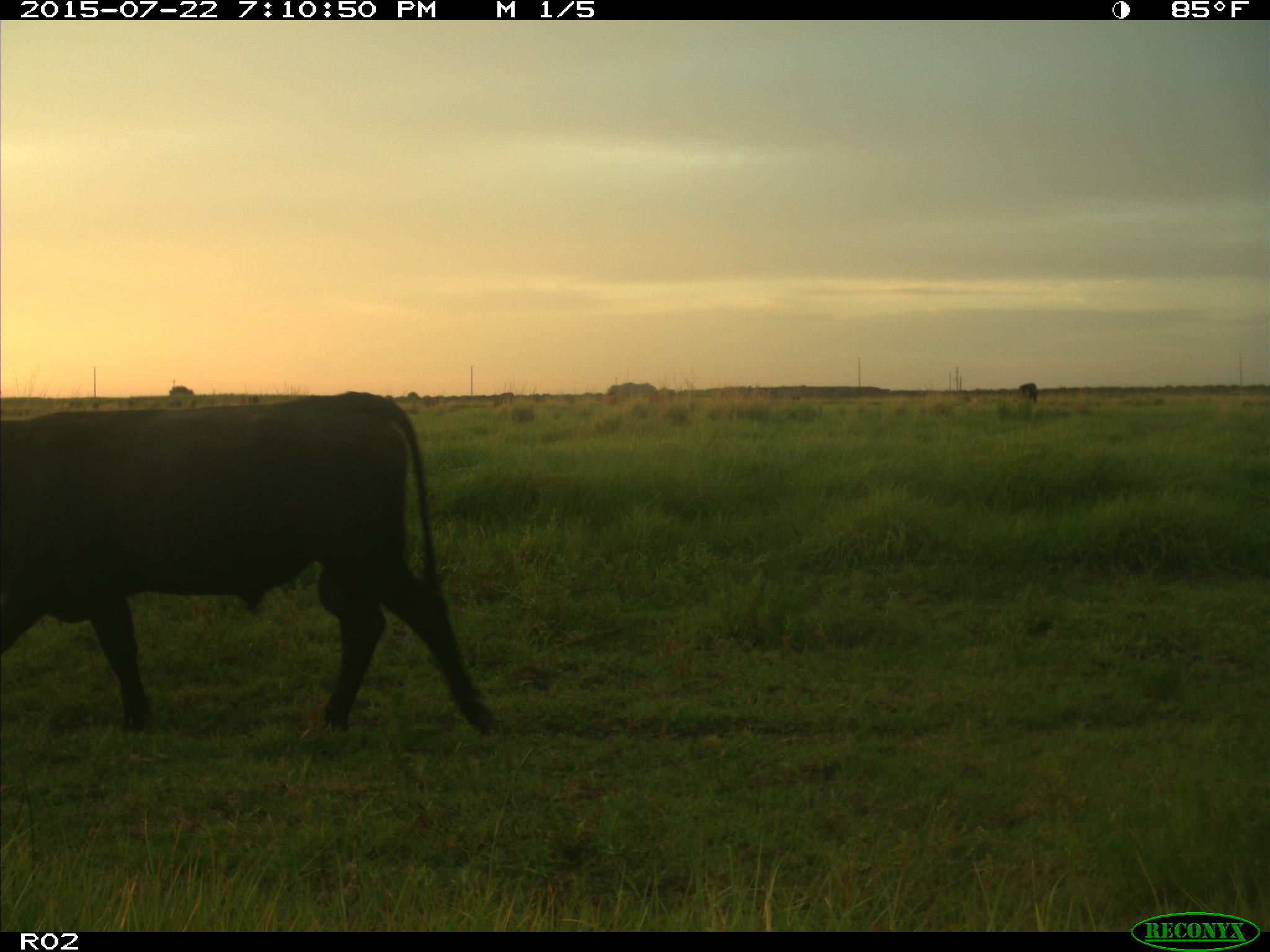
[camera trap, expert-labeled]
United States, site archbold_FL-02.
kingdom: Animalia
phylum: Chordata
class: Mammalia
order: Artiodactyla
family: Bovidae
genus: Bos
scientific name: Bos taurus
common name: domestic cow